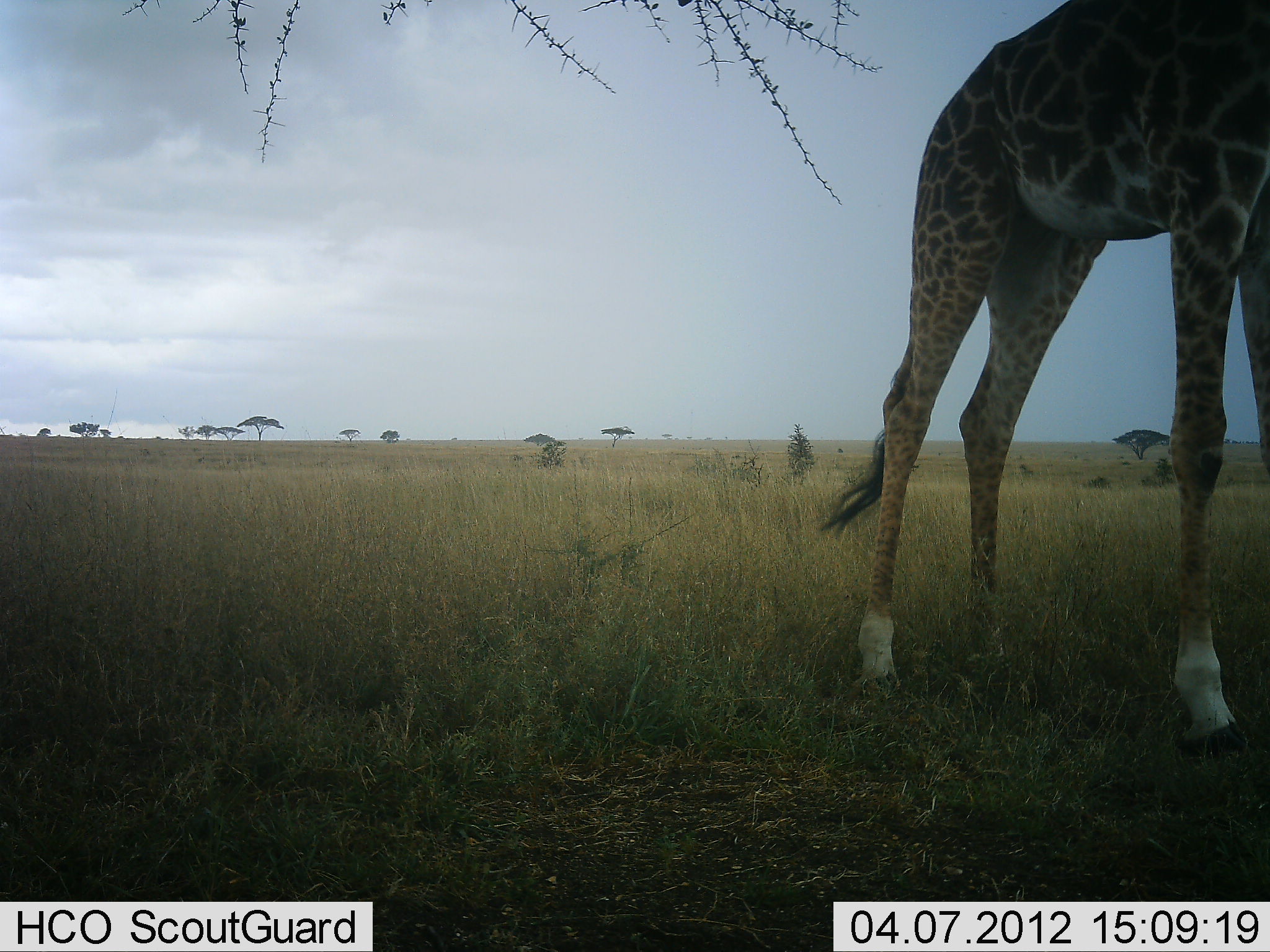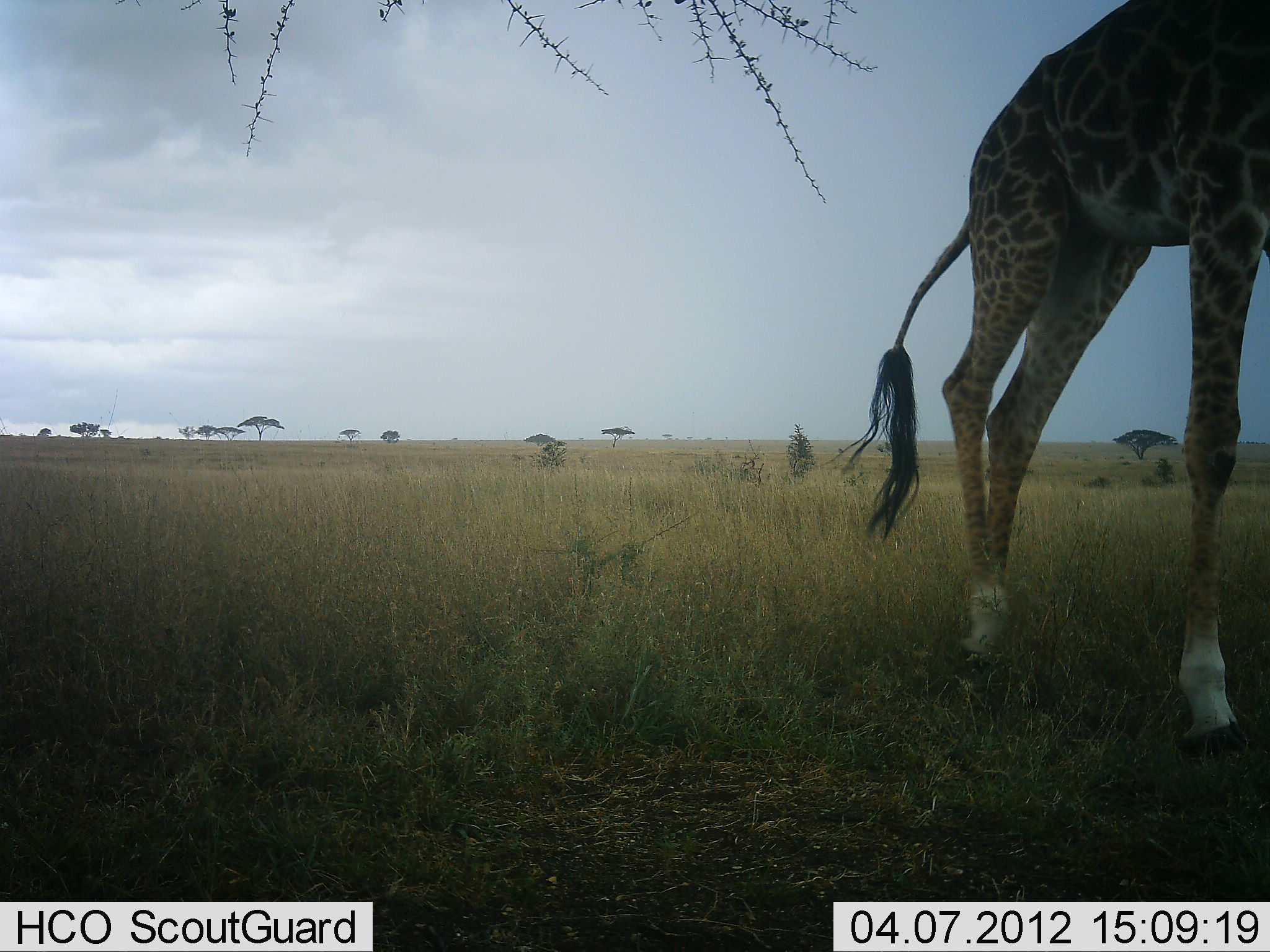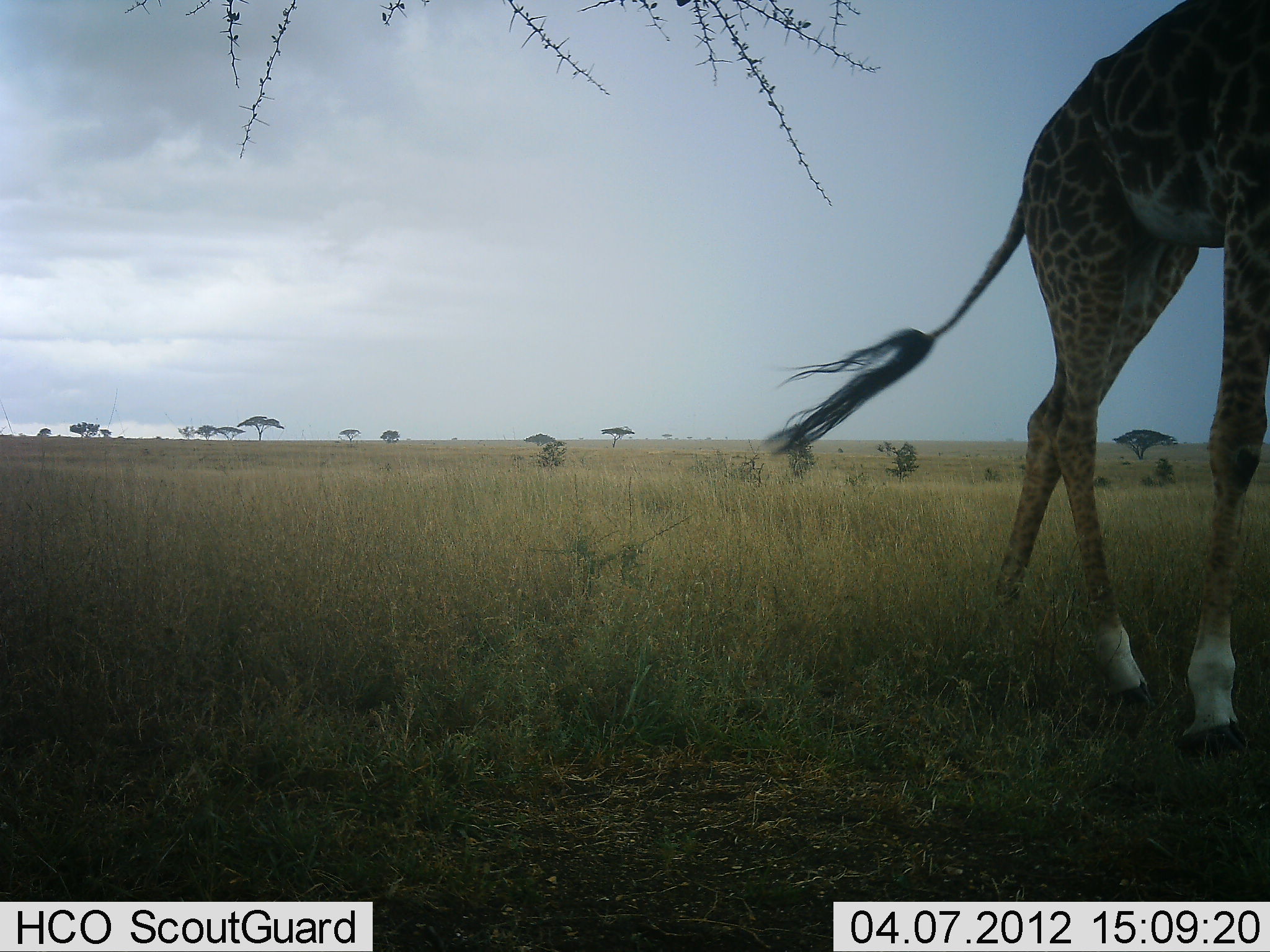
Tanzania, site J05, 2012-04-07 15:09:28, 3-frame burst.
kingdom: Animalia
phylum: Chordata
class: Mammalia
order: Artiodactyla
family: Giraffidae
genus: Giraffa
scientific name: Giraffa camelopardalis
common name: giraffe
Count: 1.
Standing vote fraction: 12%.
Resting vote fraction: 6%.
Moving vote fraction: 81%.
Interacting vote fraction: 0%.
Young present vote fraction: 0%.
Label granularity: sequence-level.